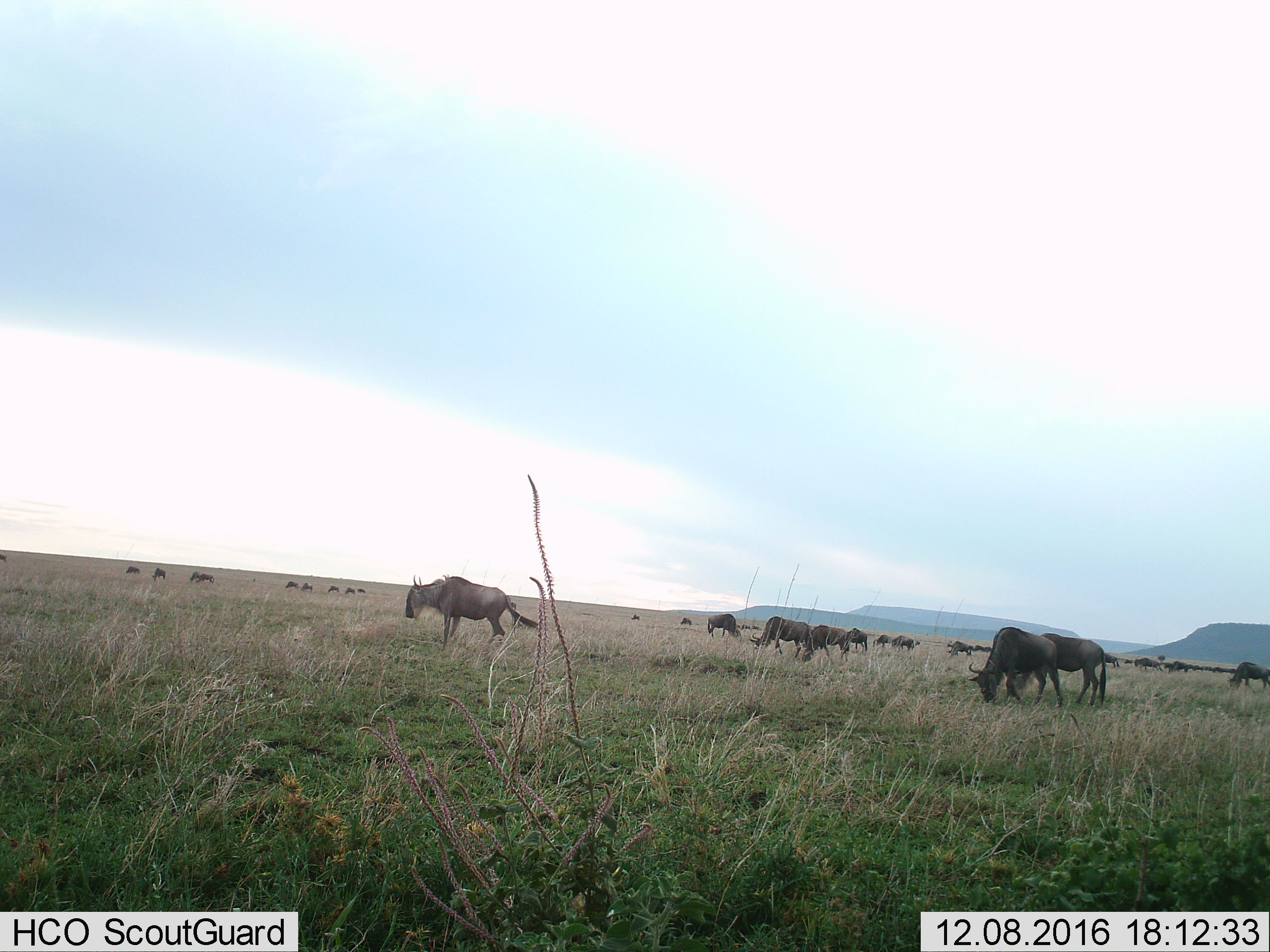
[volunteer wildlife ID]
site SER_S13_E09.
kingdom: Animalia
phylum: Chordata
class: Mammalia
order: Artiodactyla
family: Bovidae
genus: Connochaetes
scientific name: Connochaetes taurinus taurinus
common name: blue wildebeest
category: wildebeestblue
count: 11-50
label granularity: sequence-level